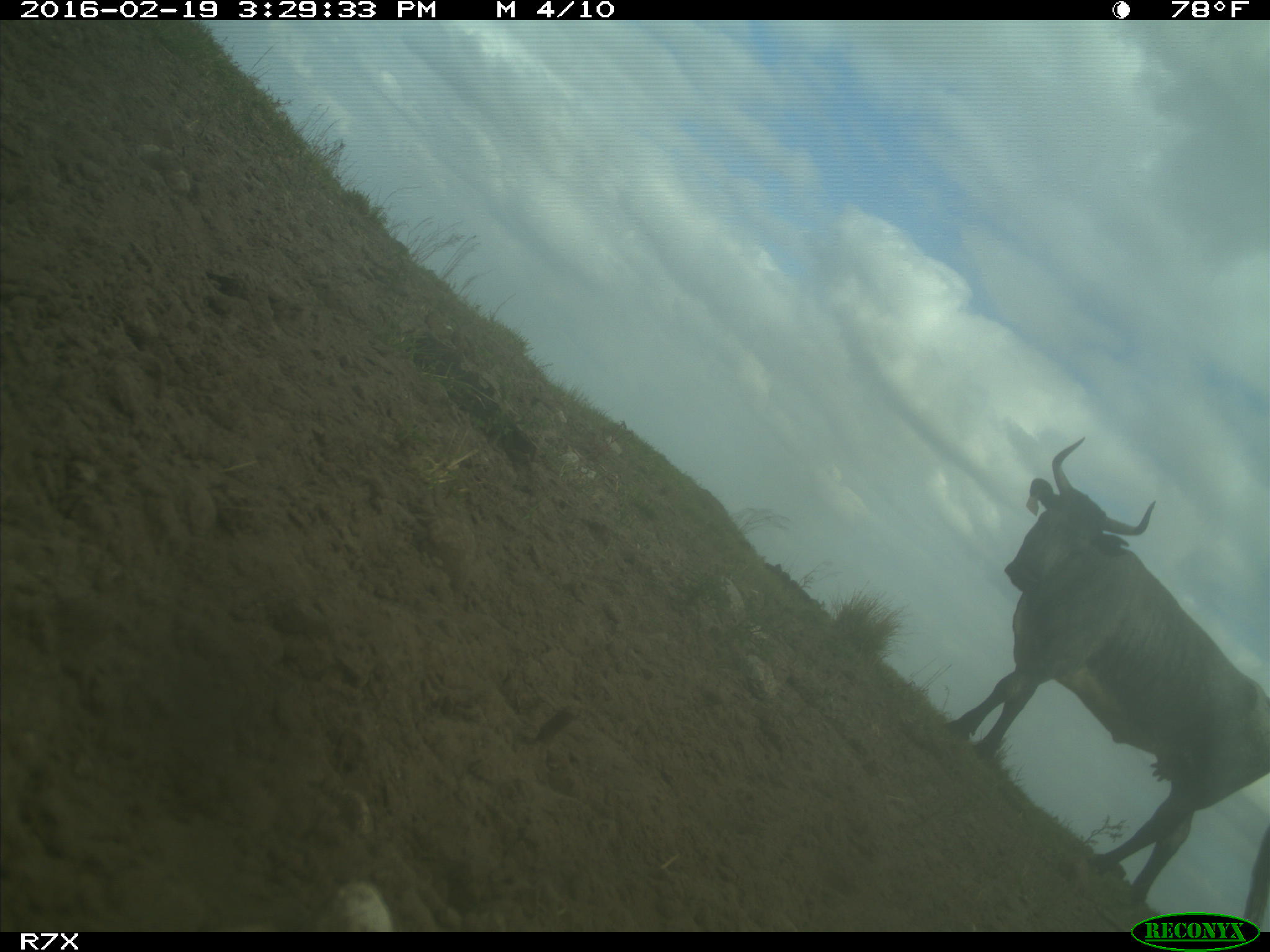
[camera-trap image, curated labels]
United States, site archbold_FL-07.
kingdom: Animalia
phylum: Chordata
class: Mammalia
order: Artiodactyla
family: Bovidae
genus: Bos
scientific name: Bos taurus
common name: domestic cow